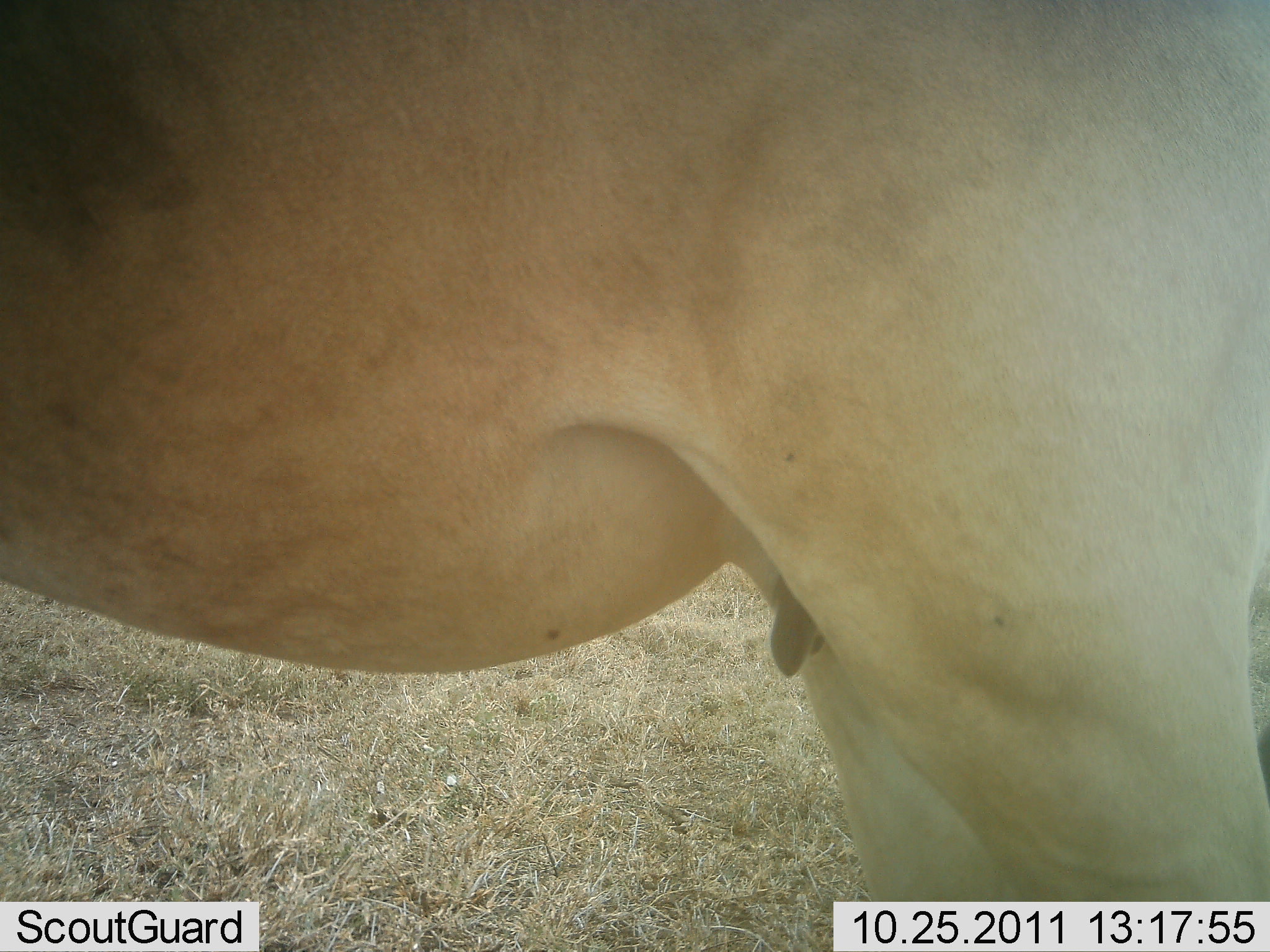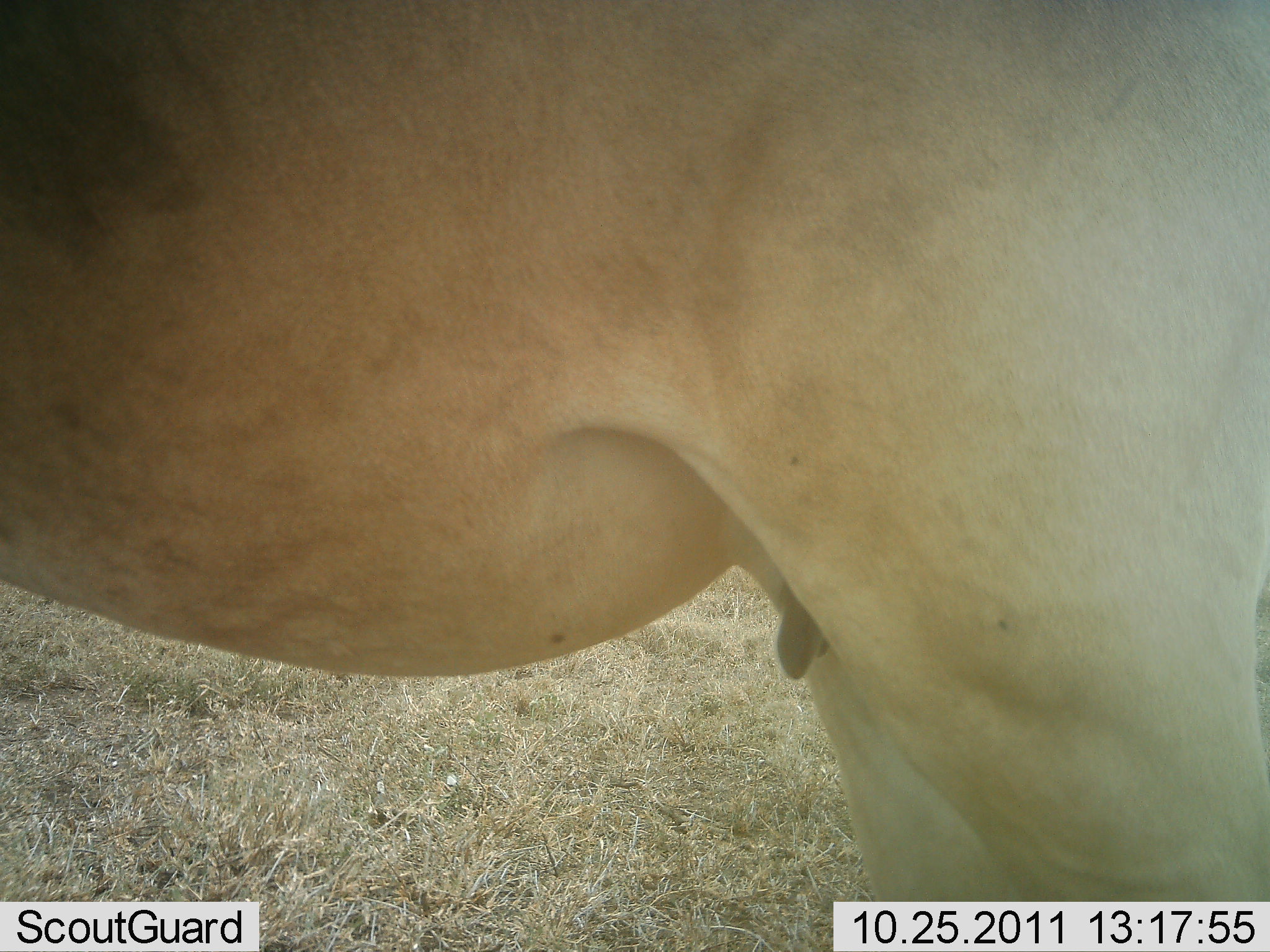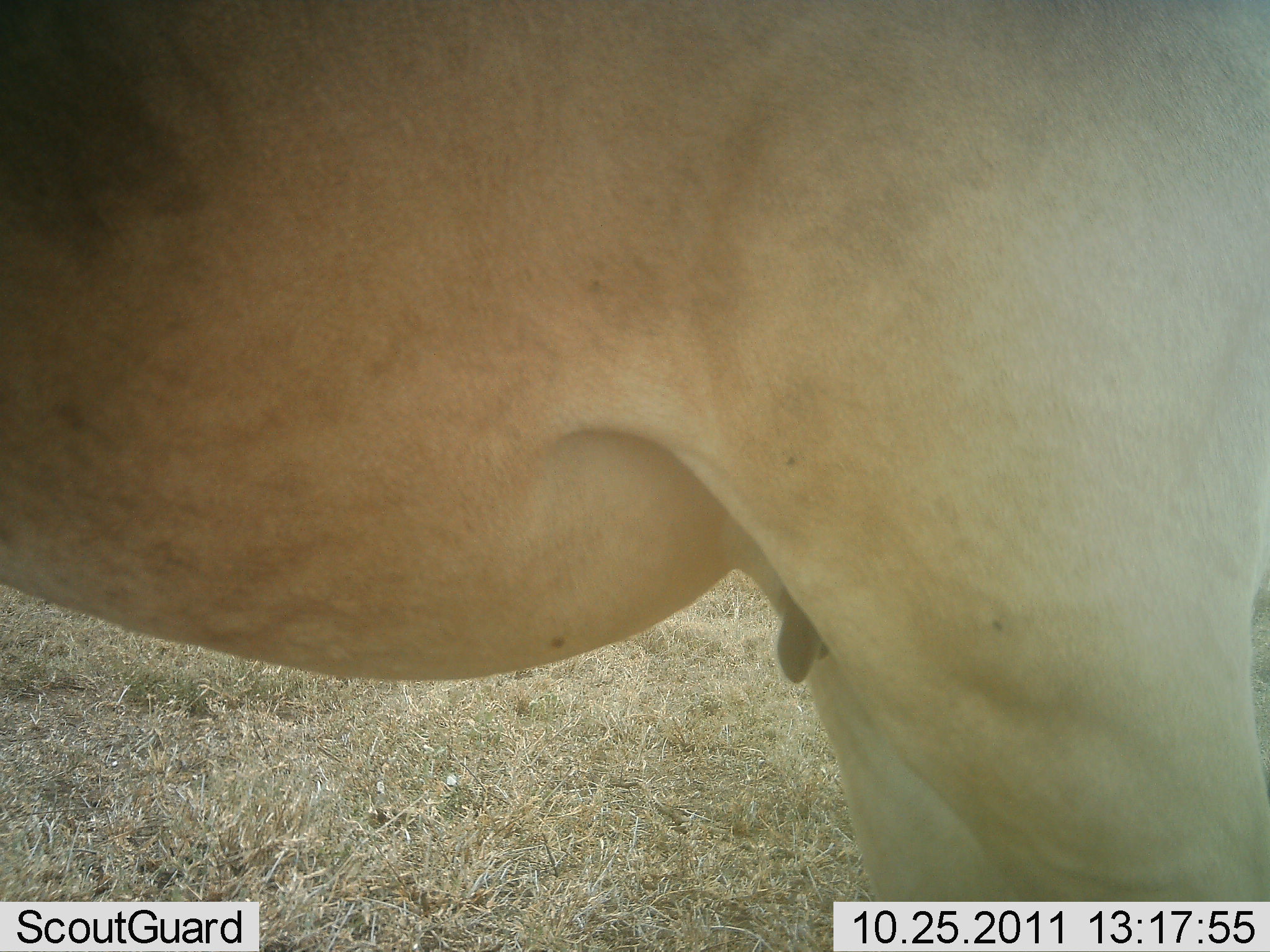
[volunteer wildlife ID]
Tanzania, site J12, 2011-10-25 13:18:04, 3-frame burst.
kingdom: Animalia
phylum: Chordata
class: Mammalia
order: Artiodactyla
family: Bovidae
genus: Alcelaphus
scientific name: Alcelaphus buselaphus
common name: hartebeest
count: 1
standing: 100%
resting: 0%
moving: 0%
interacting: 0%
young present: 0%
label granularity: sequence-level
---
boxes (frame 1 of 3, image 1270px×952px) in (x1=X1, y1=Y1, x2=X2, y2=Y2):
animal: (x1=1, y1=0, x2=1270, y2=901)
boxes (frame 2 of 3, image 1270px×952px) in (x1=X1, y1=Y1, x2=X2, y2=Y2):
animal: (x1=1, y1=0, x2=1270, y2=901)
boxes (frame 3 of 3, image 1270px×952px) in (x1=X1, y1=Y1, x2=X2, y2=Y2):
animal: (x1=1, y1=0, x2=1270, y2=902)